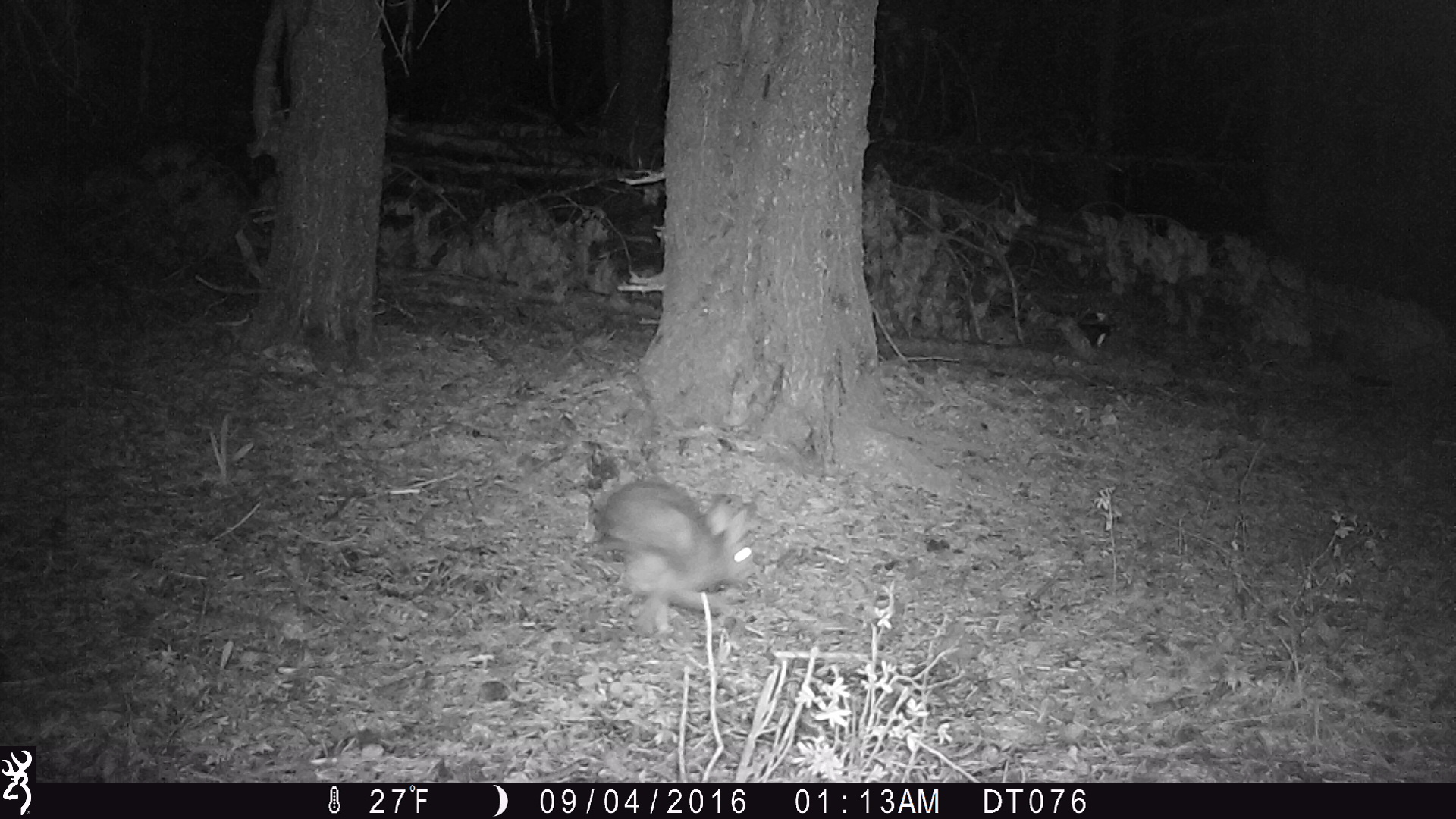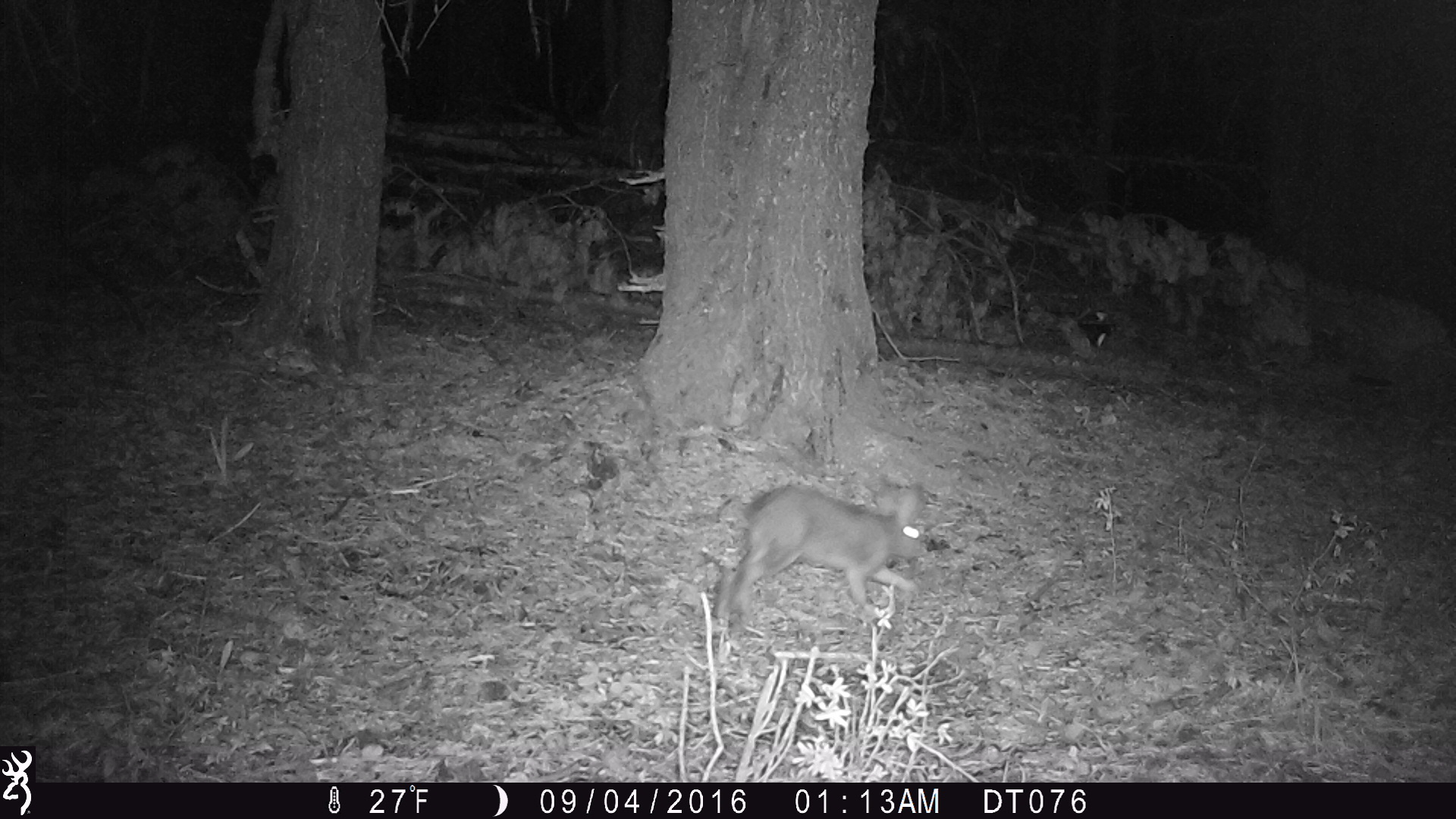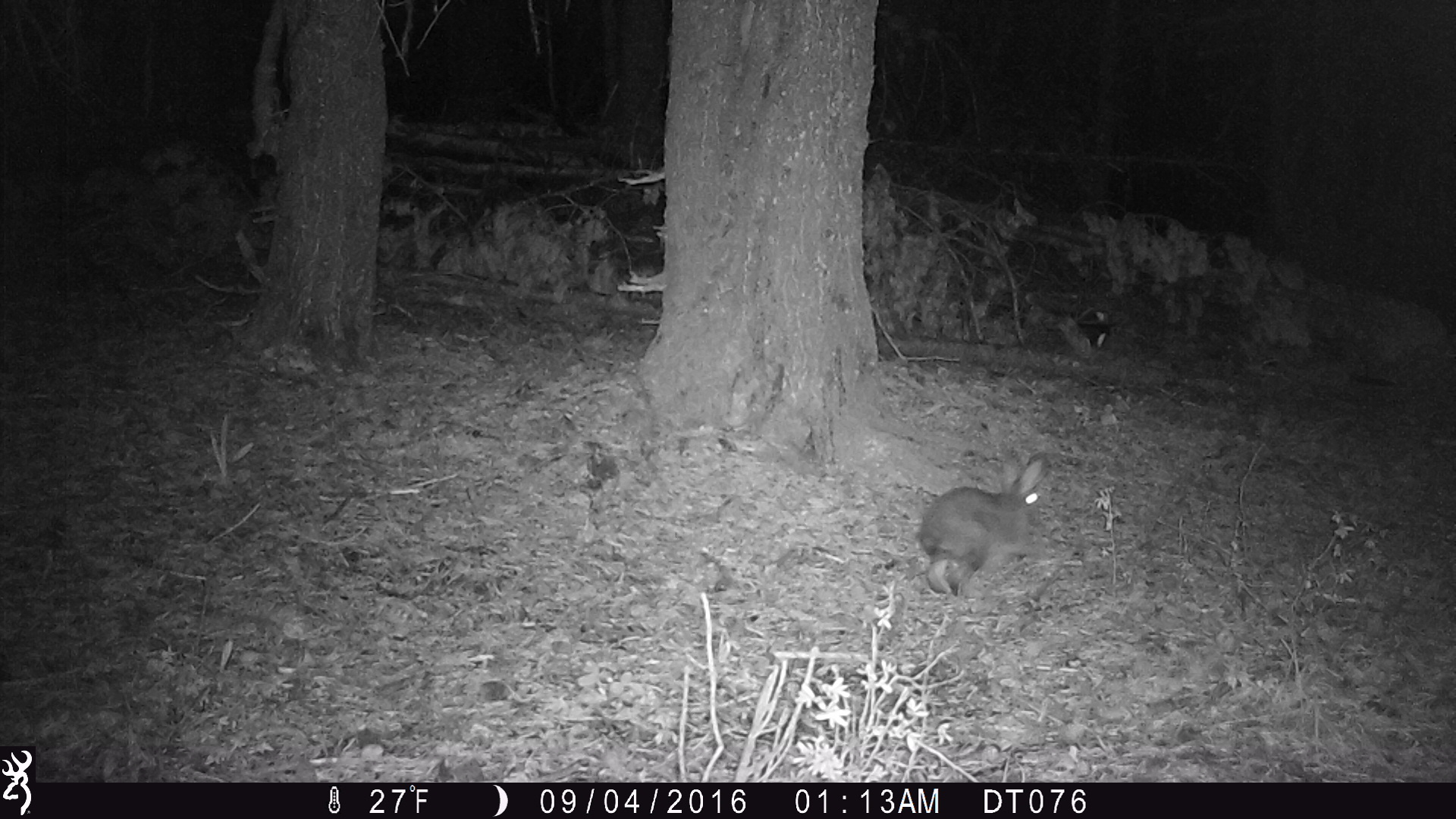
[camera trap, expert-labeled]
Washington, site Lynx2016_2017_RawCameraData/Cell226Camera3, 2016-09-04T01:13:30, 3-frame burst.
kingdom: Animalia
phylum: Chordata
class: Mammalia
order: Lagomorpha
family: Leporidae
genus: Lepus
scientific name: Lepus americanus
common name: snowshoe hare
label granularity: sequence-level